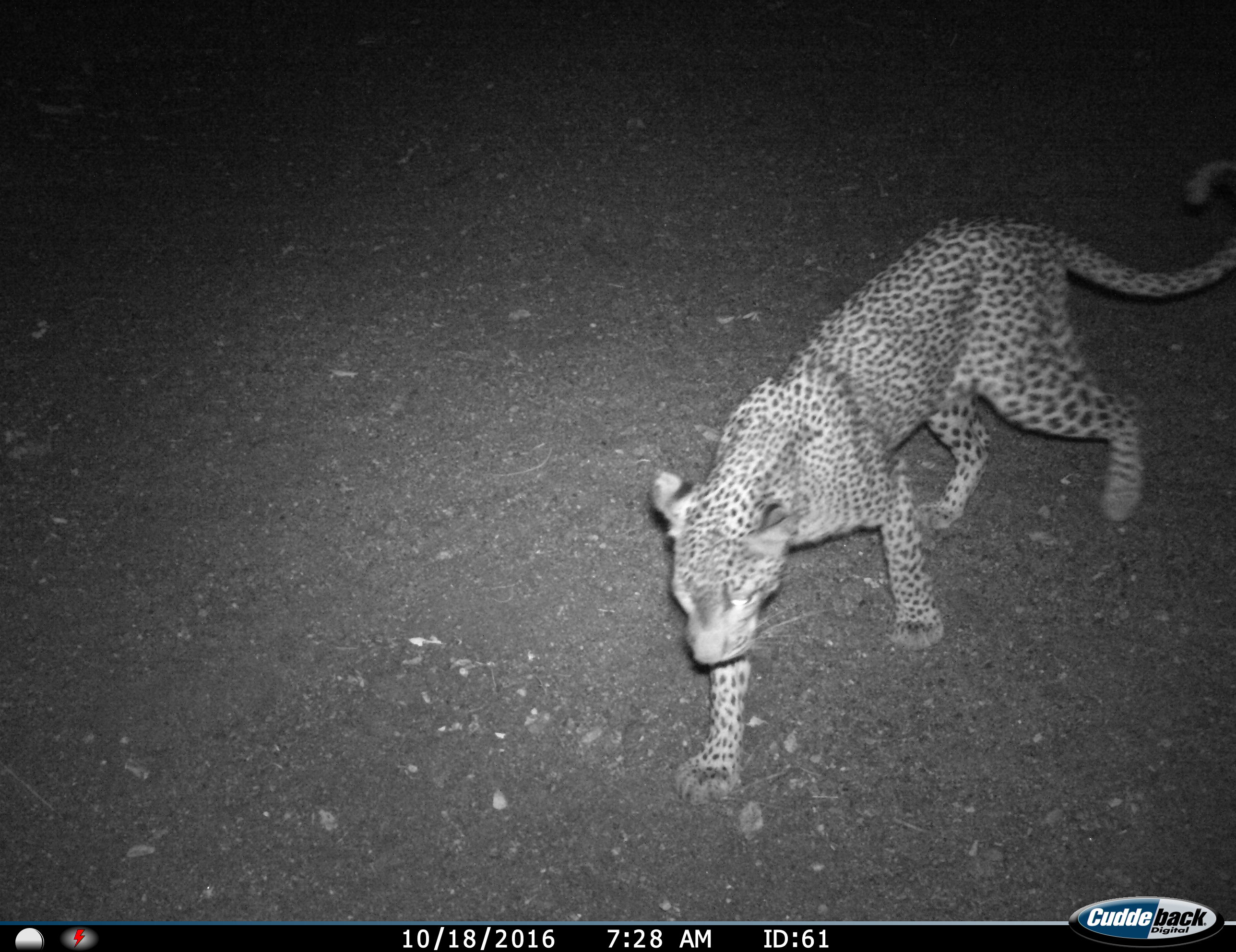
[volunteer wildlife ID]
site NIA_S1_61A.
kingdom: Animalia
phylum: Chordata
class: Mammalia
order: Carnivora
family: Felidae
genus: Panthera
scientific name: Panthera pardus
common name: leopard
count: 1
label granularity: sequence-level